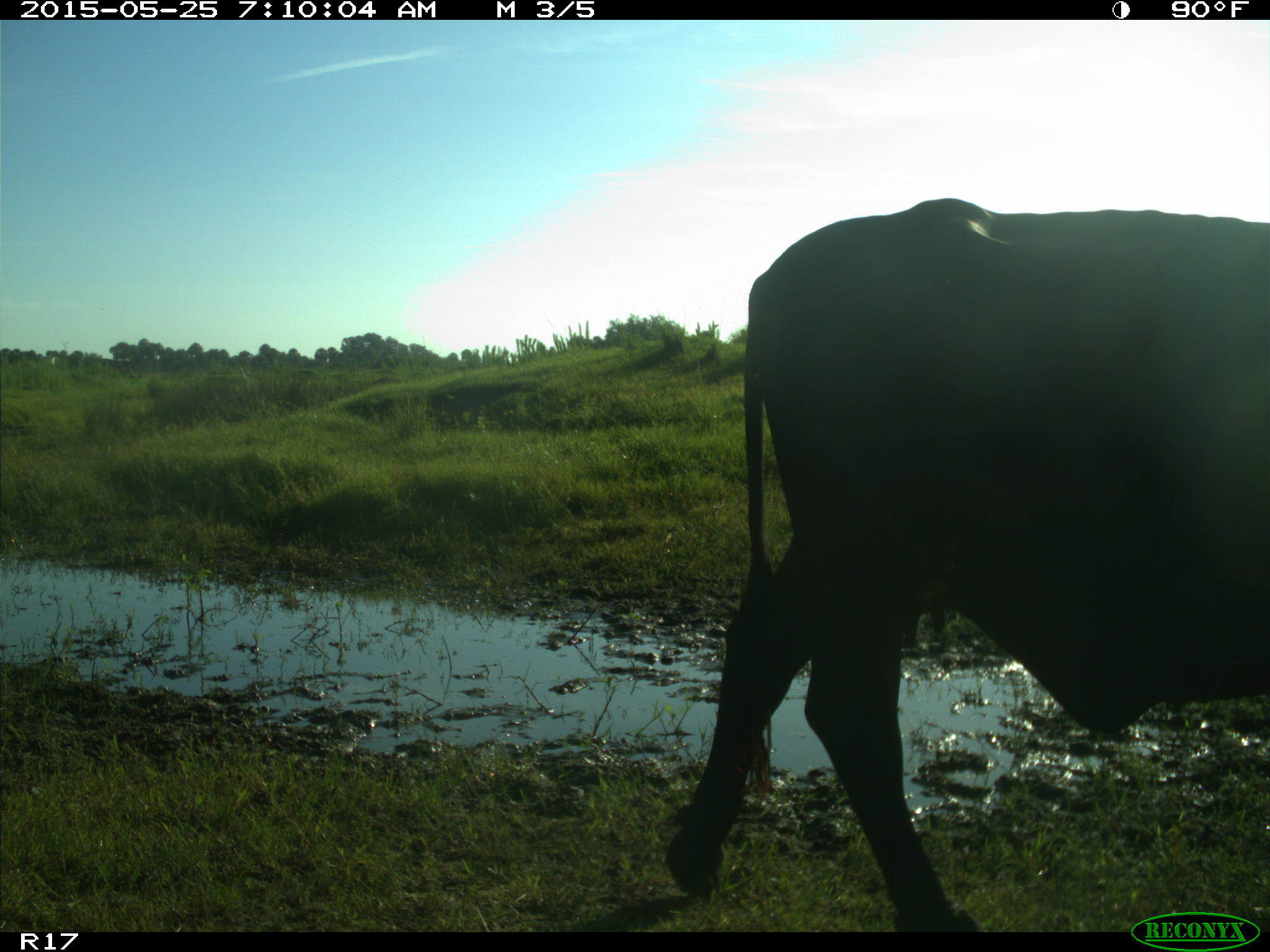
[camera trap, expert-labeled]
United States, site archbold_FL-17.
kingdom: Animalia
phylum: Chordata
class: Mammalia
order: Artiodactyla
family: Bovidae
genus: Bos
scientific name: Bos taurus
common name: domestic cow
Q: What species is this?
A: Bos taurus (domestic cow).